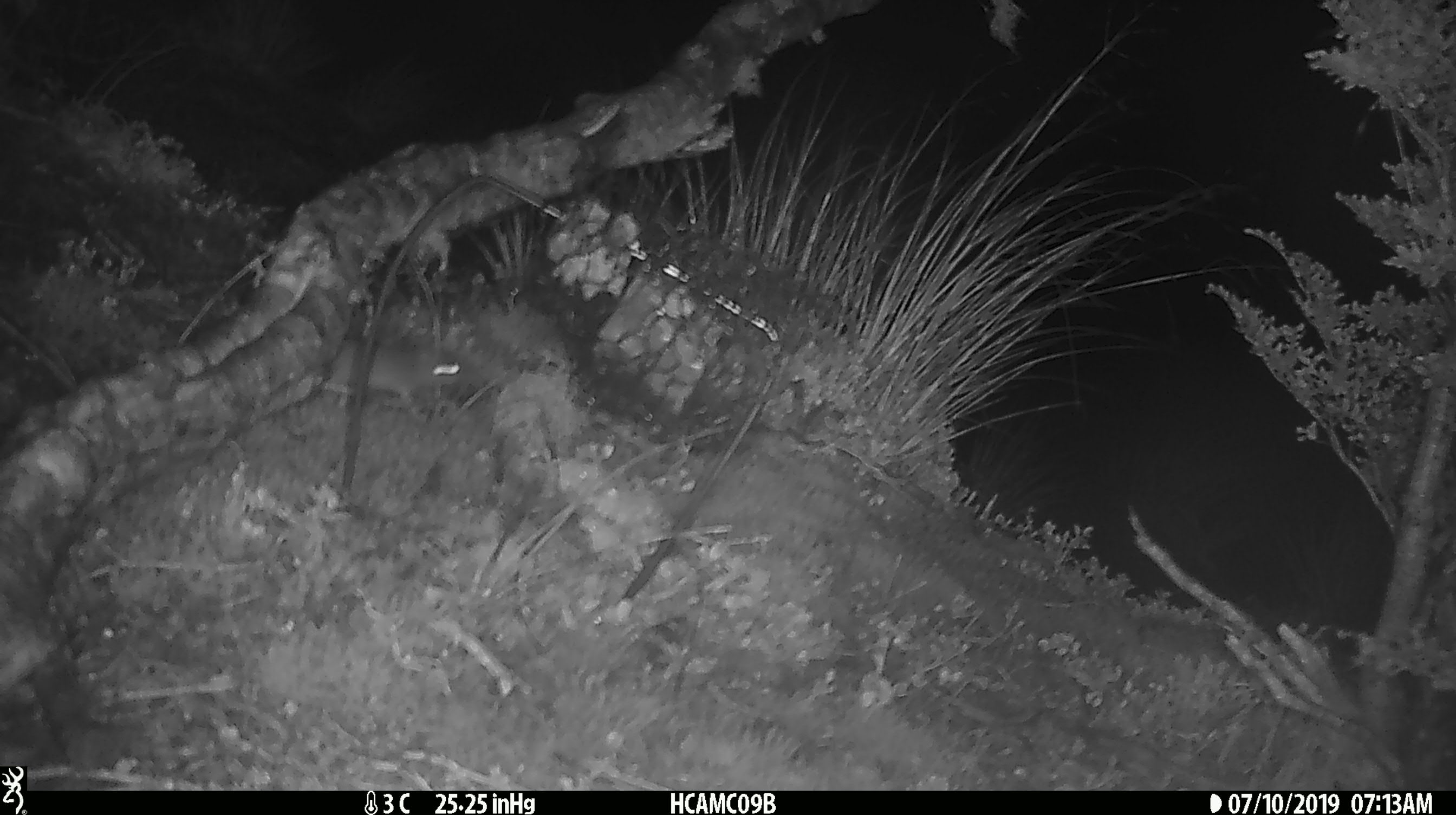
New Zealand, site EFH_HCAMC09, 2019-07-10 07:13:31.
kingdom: Animalia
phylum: Chordata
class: Mammalia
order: Rodentia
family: Muridae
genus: Mus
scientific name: Mus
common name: mouse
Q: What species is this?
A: Mouse (Mus).